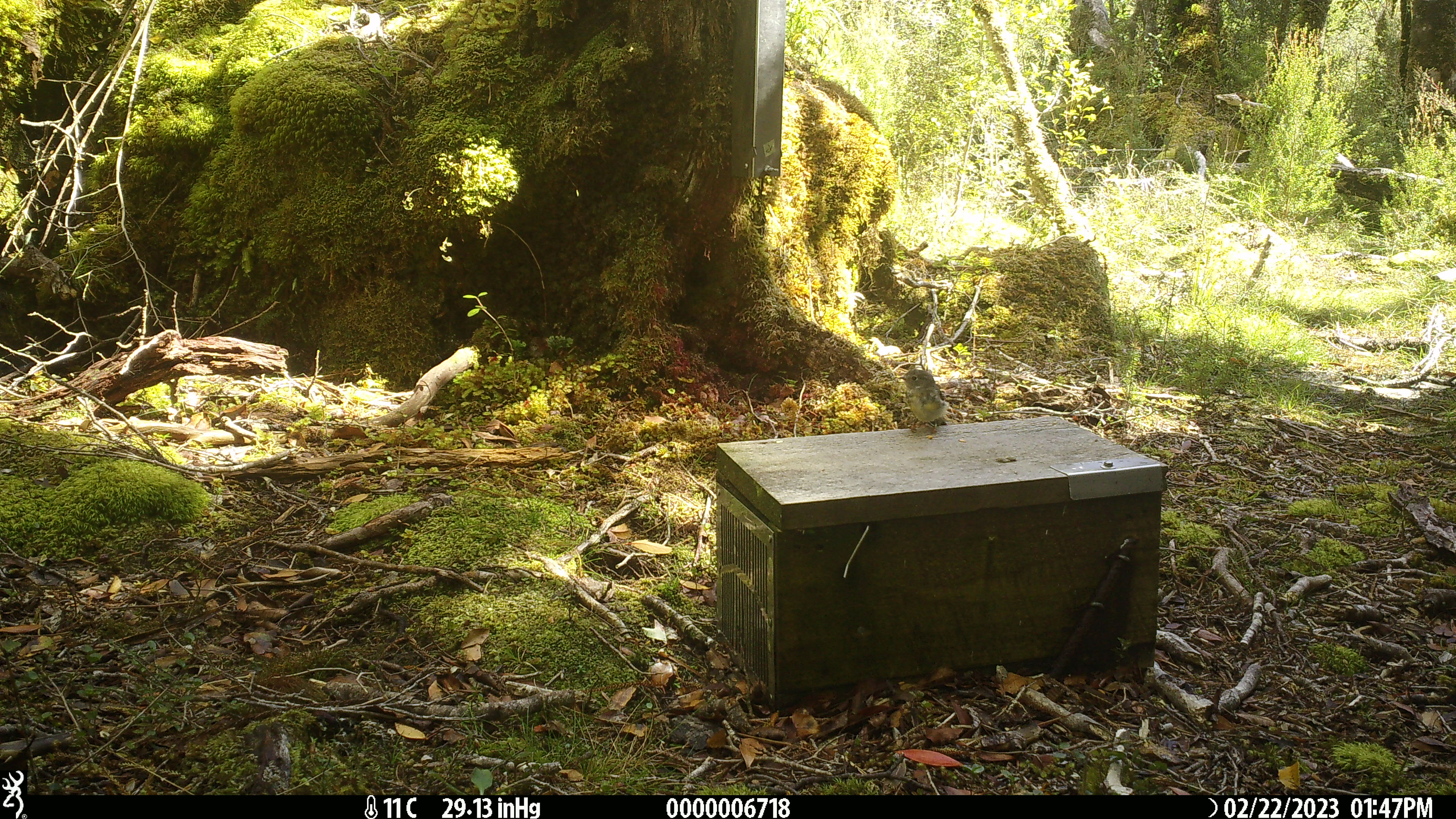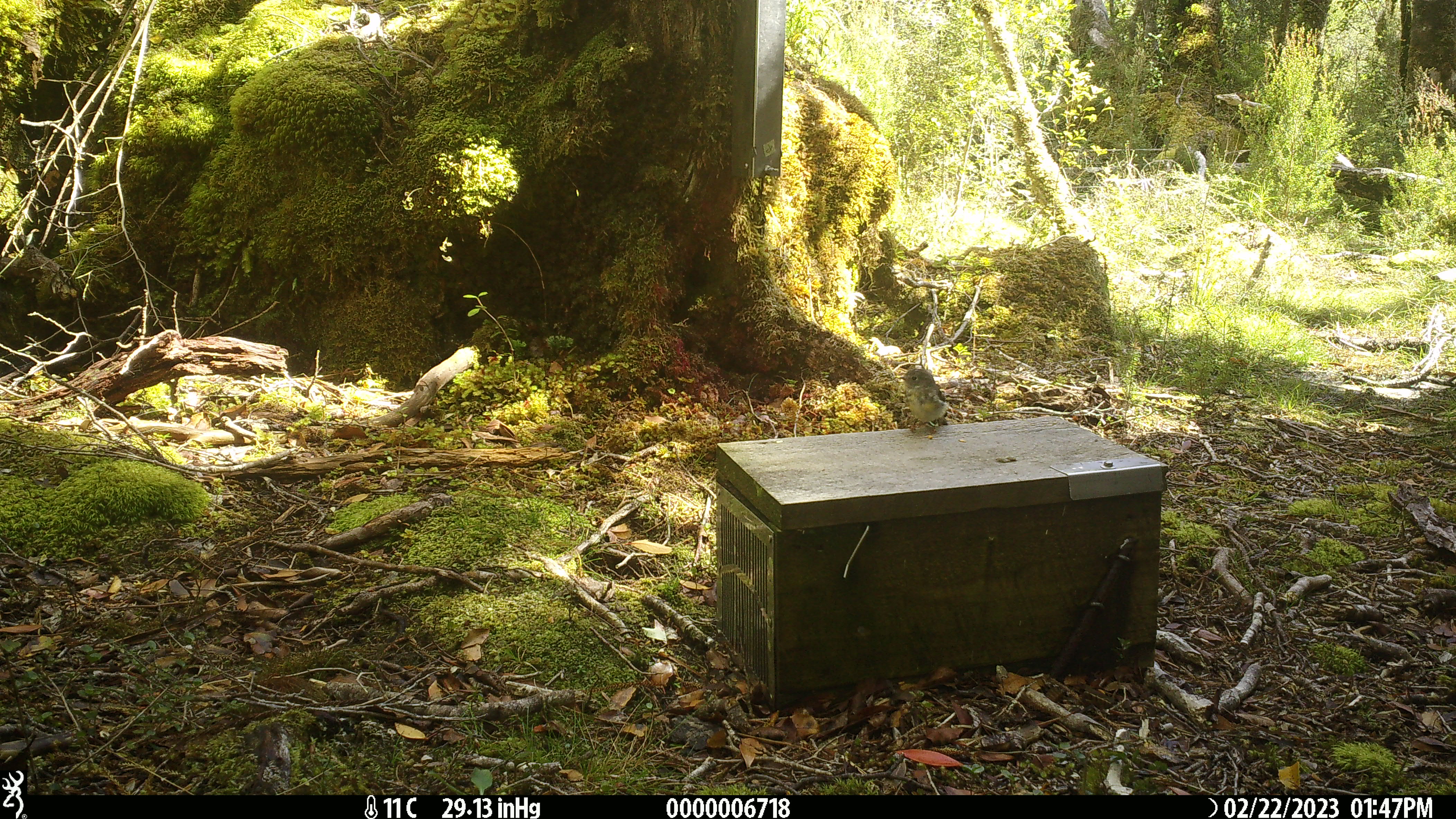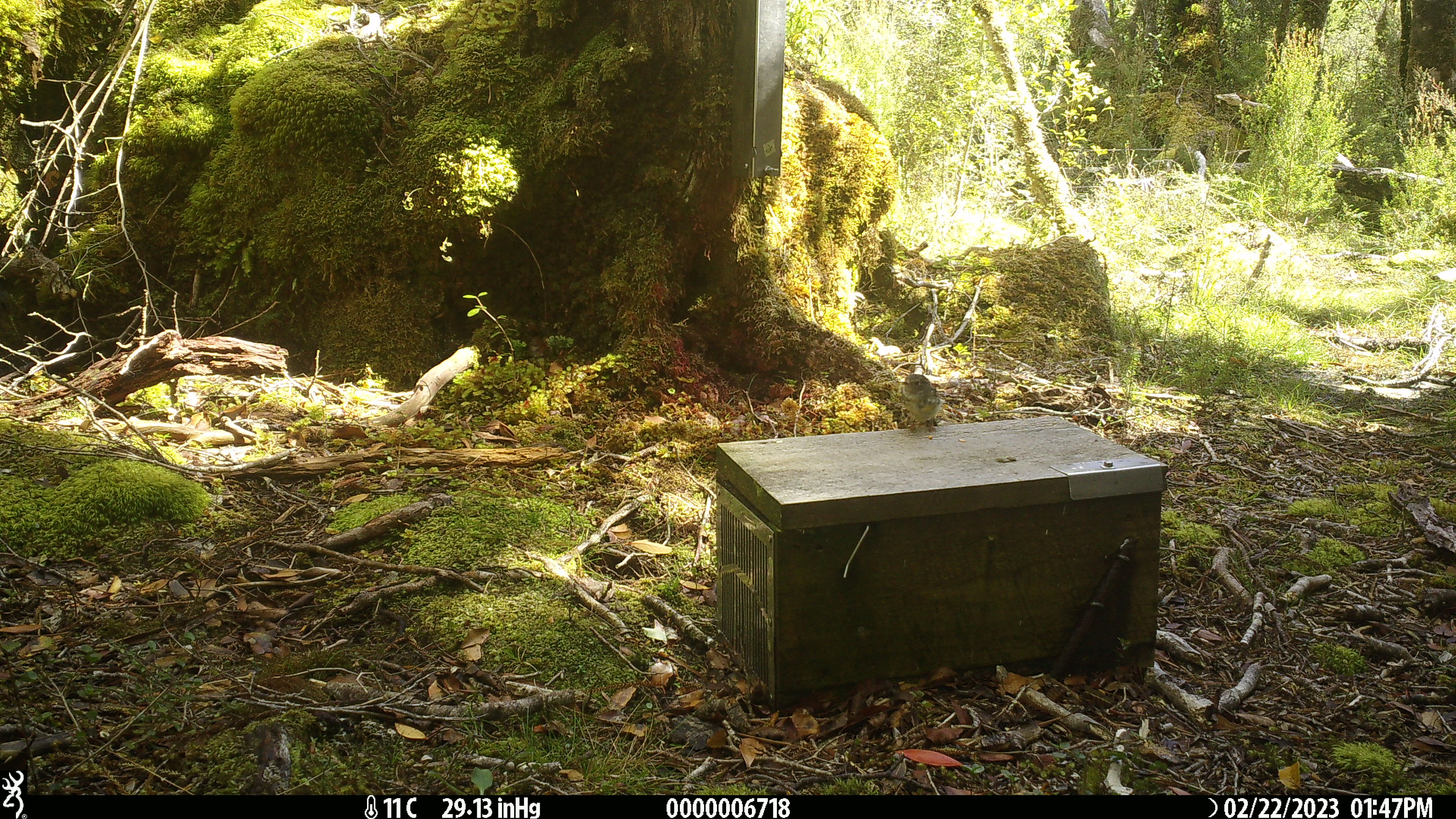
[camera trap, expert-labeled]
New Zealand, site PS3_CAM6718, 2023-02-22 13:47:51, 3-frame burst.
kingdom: Animalia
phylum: Chordata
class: Aves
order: Passeriformes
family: Petroicidae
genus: Petroica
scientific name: Petroica macrocephala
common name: tomtit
Tomtit (Petroica macrocephala).